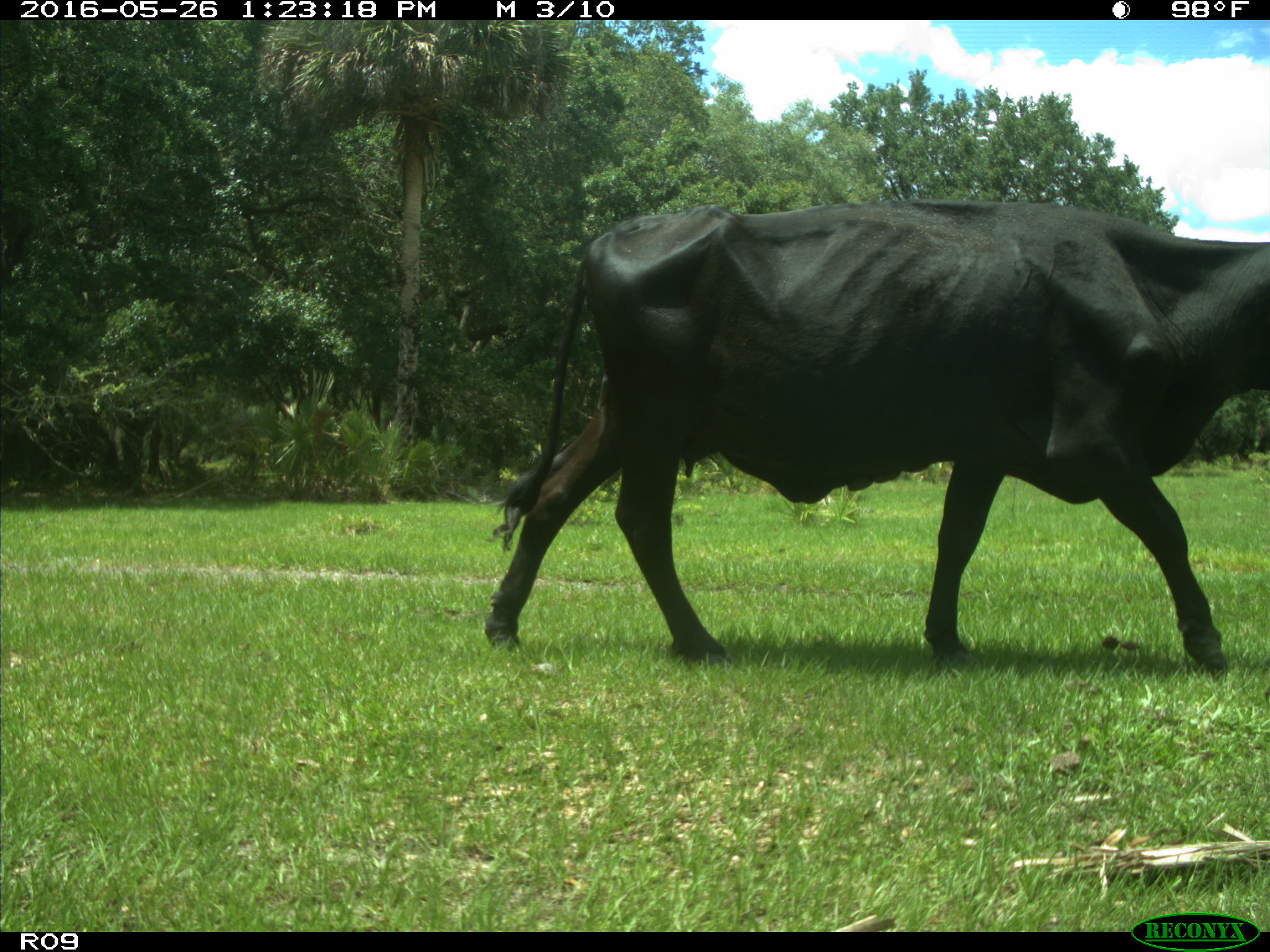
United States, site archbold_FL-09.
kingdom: Animalia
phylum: Chordata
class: Mammalia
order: Artiodactyla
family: Bovidae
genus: Bos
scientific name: Bos taurus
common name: domestic cow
Bos taurus (domestic cow).